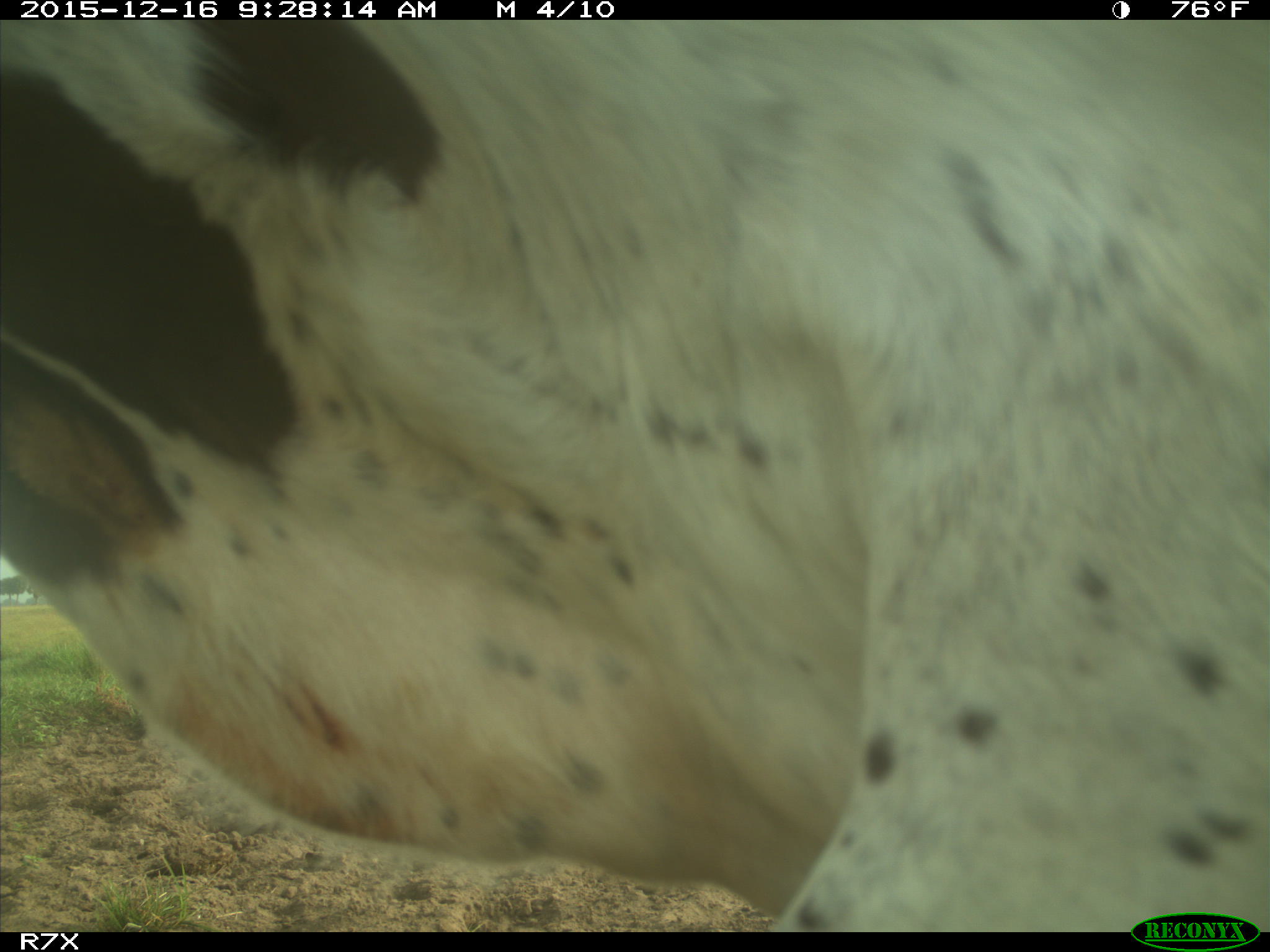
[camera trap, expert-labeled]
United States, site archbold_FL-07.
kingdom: Animalia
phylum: Chordata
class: Mammalia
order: Artiodactyla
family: Bovidae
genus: Bos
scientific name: Bos taurus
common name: domestic cow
Bos taurus (domestic cow).